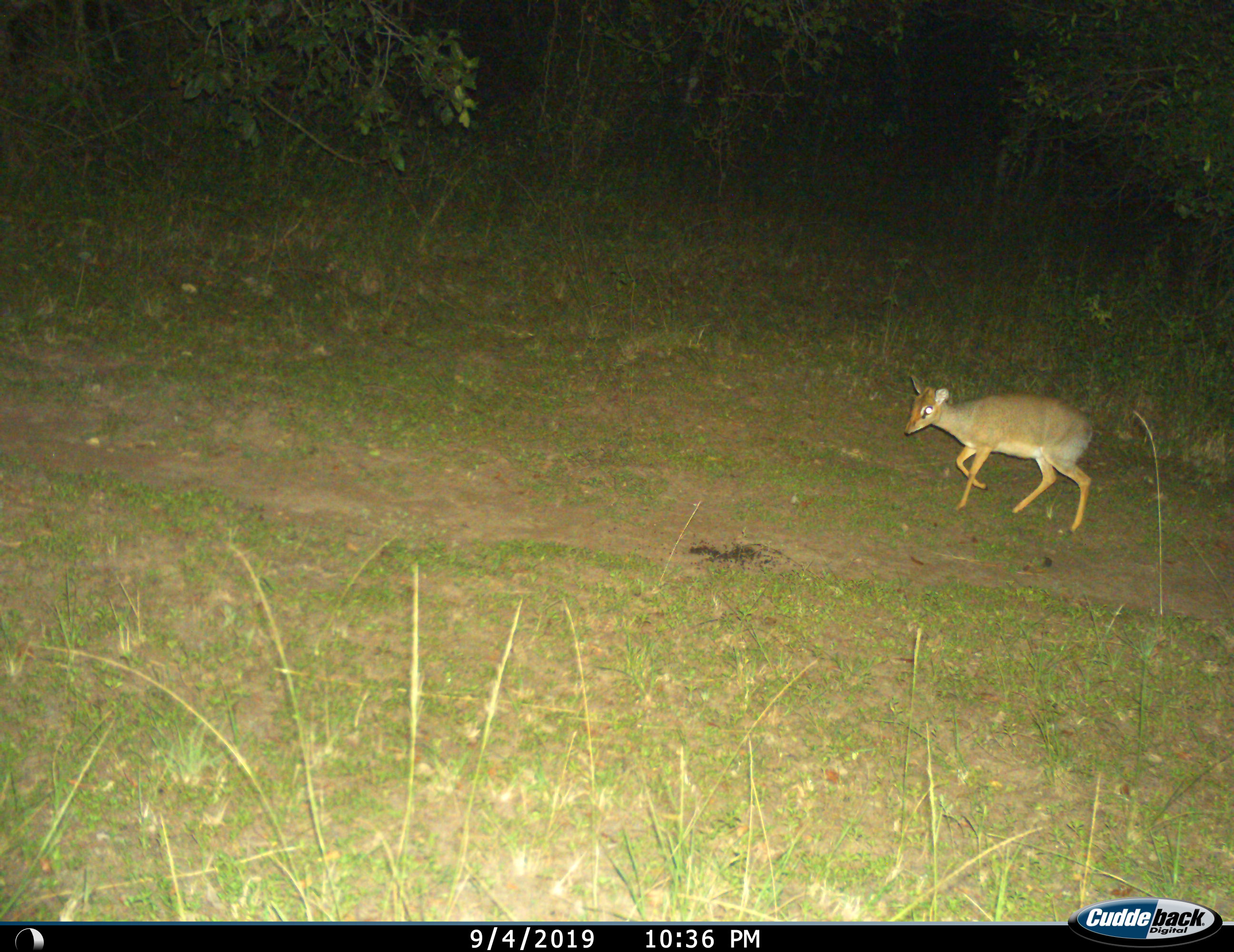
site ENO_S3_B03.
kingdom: Animalia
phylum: Chordata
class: Mammalia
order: Artiodactyla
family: Bovidae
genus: Madoqua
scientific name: Madoqua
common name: dik-dik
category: dikdik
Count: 1.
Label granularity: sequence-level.